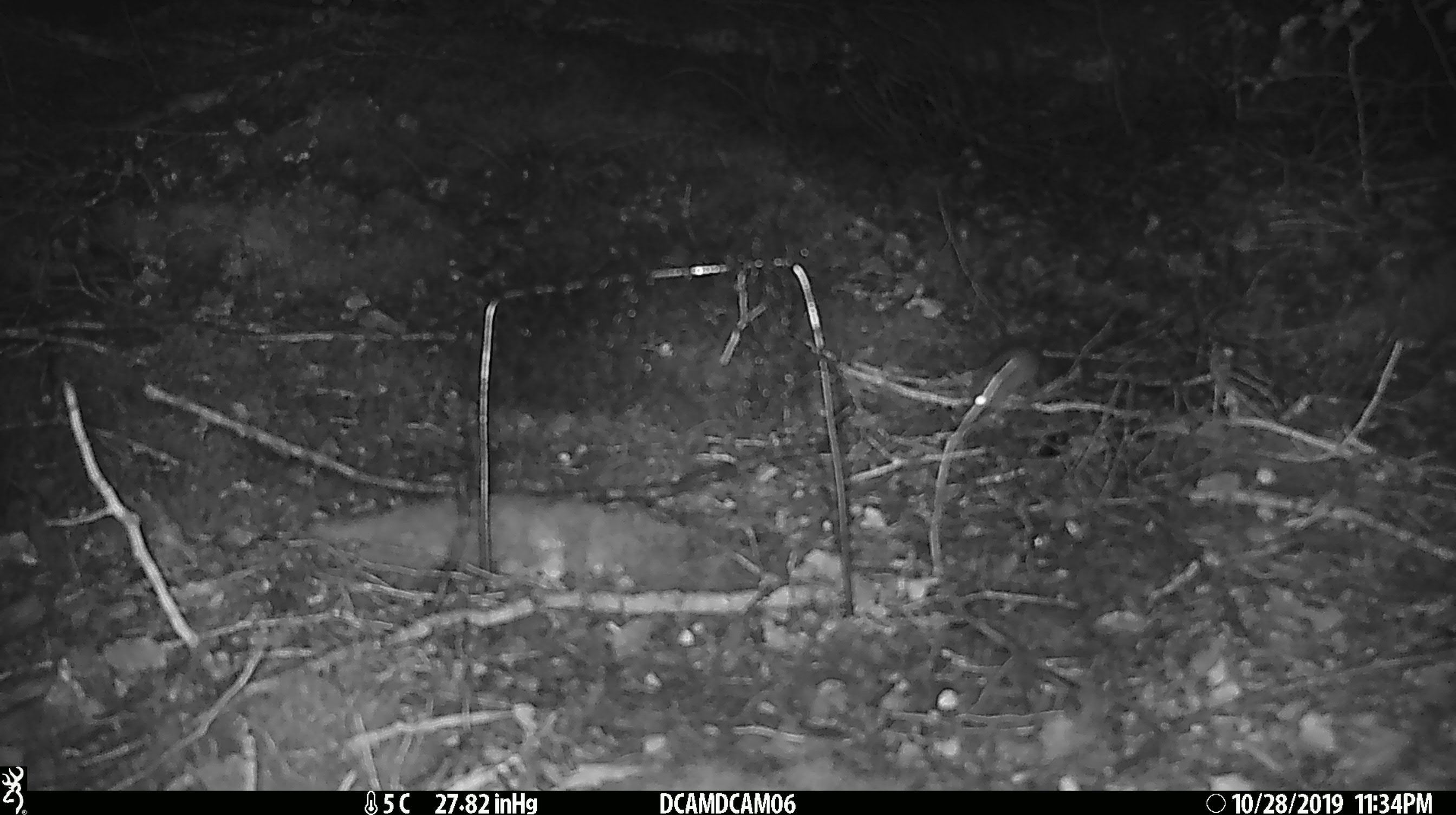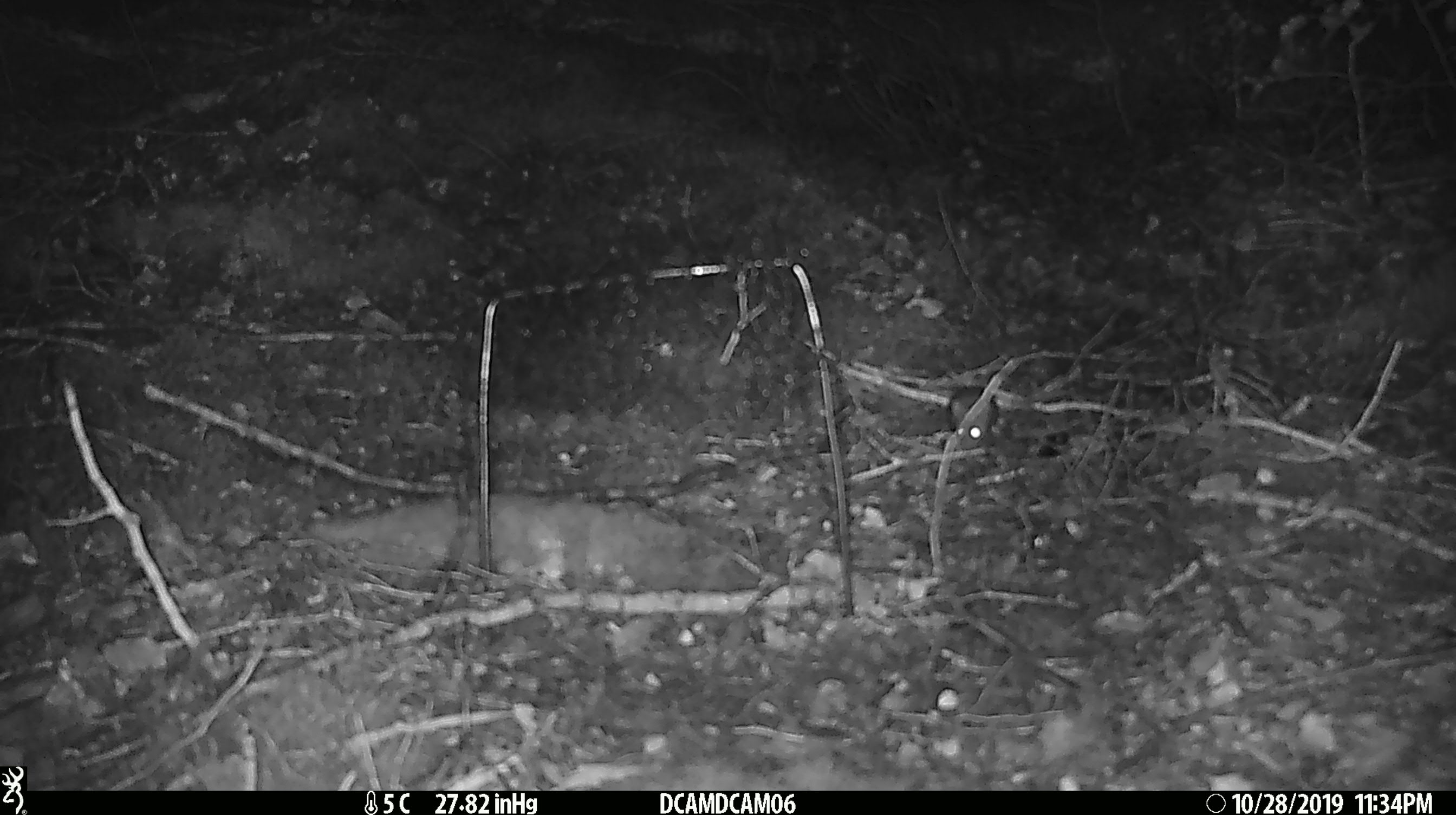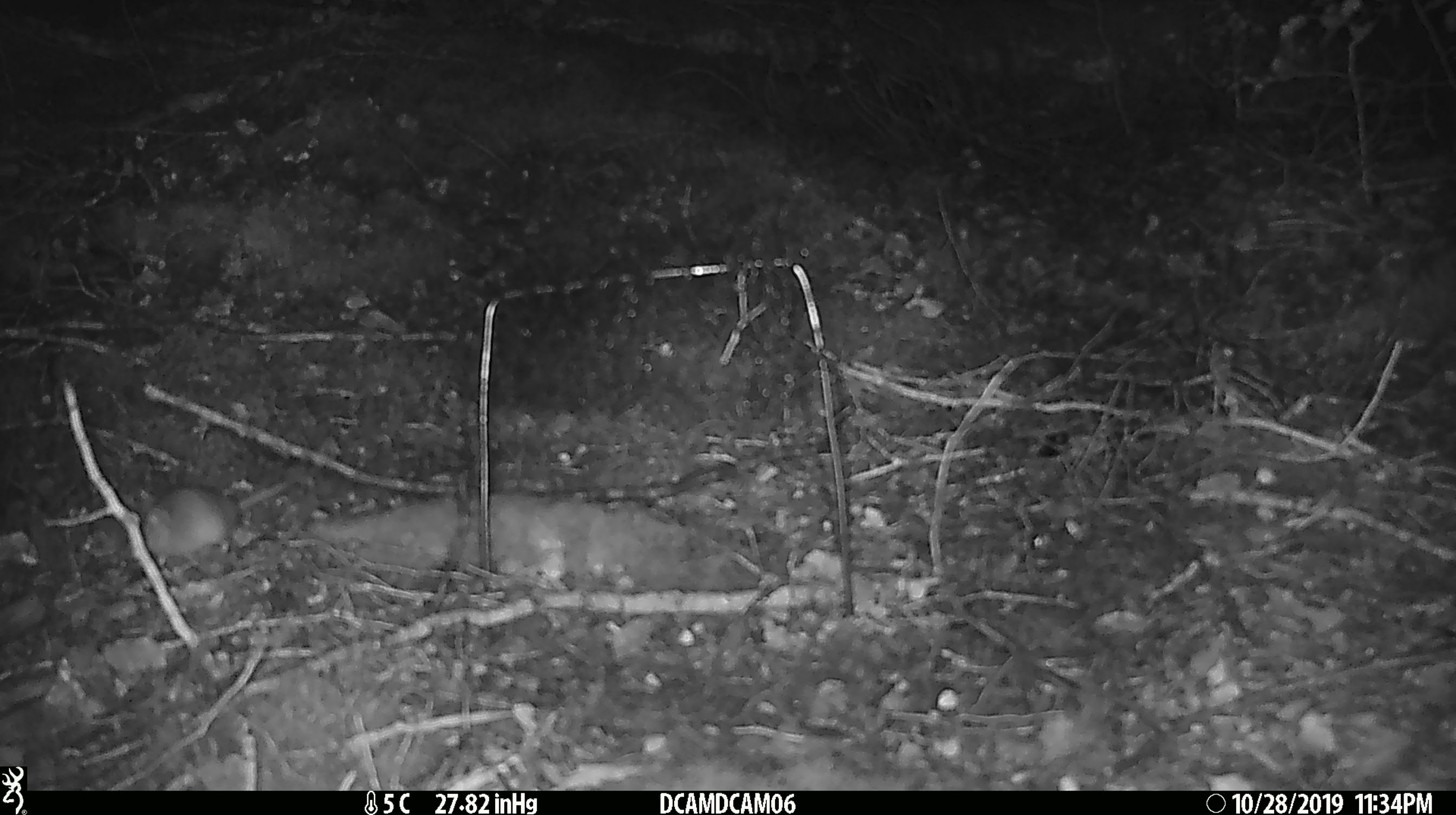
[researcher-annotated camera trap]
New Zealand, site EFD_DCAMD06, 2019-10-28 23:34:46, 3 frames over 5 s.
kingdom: Animalia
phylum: Chordata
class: Mammalia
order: Rodentia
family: Muridae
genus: Mus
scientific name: Mus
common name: mouse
Mouse (Mus).